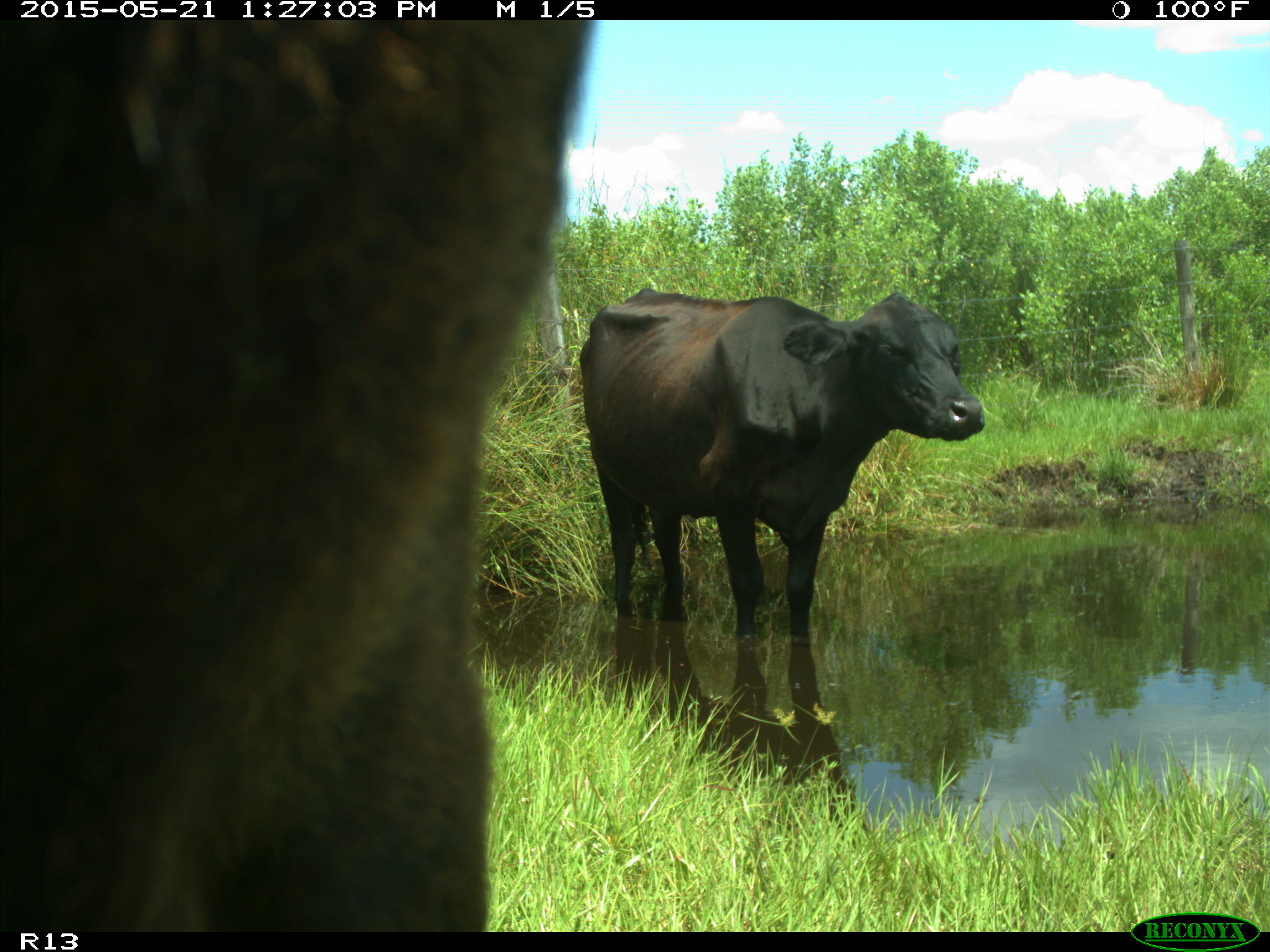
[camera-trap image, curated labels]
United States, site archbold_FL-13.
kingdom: Animalia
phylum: Chordata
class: Mammalia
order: Artiodactyla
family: Bovidae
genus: Bos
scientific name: Bos taurus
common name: domestic cow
Bos taurus (domestic cow).